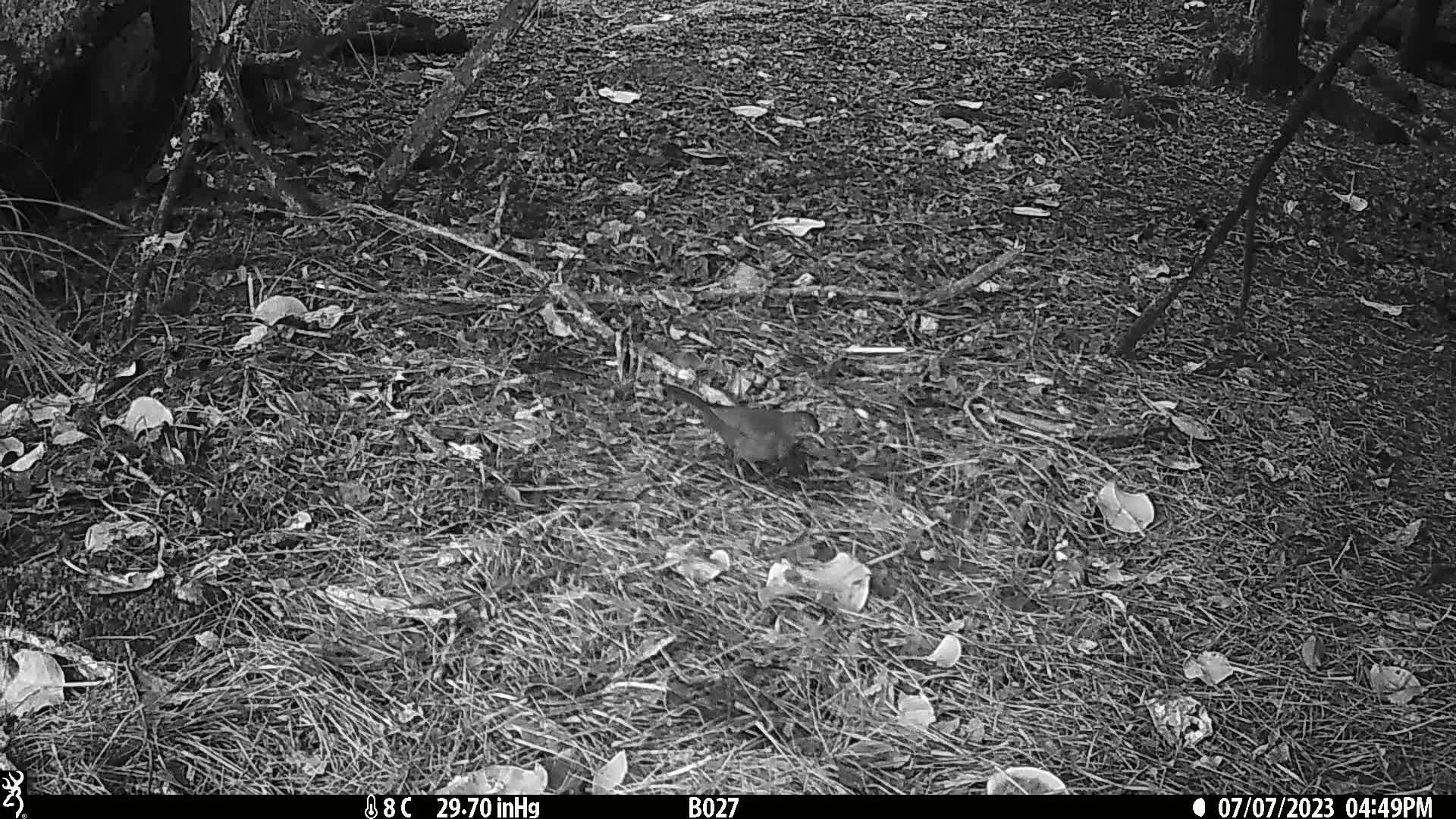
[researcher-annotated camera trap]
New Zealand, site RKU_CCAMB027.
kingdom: Animalia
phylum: Chordata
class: Aves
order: Passeriformes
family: Turdidae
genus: Turdus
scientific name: Turdus merula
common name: eurasian blackbird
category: blackbird